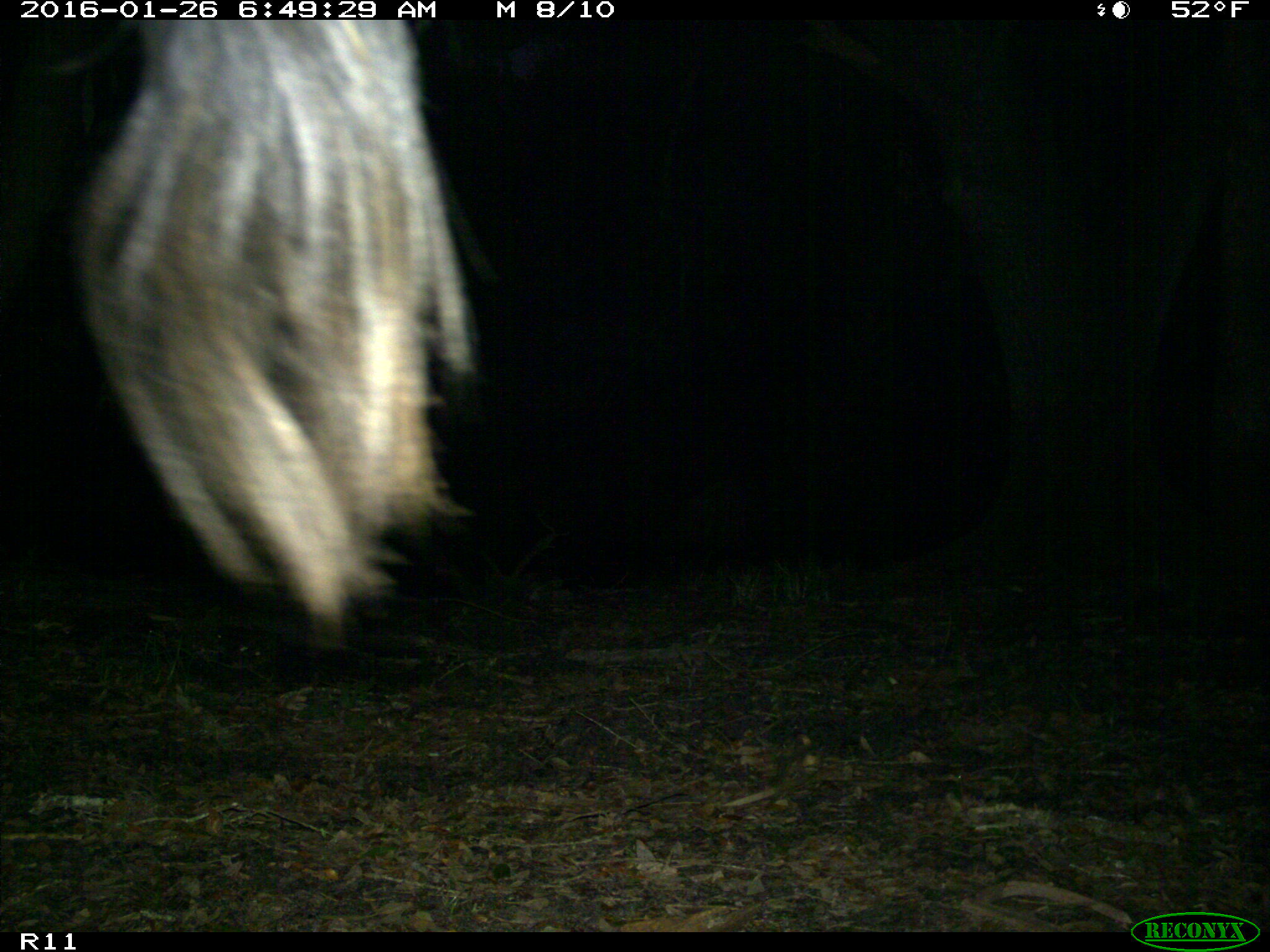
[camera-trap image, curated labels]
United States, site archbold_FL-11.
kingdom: Animalia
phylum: Chordata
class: Mammalia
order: Artiodactyla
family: Bovidae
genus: Bos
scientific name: Bos taurus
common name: domestic cow